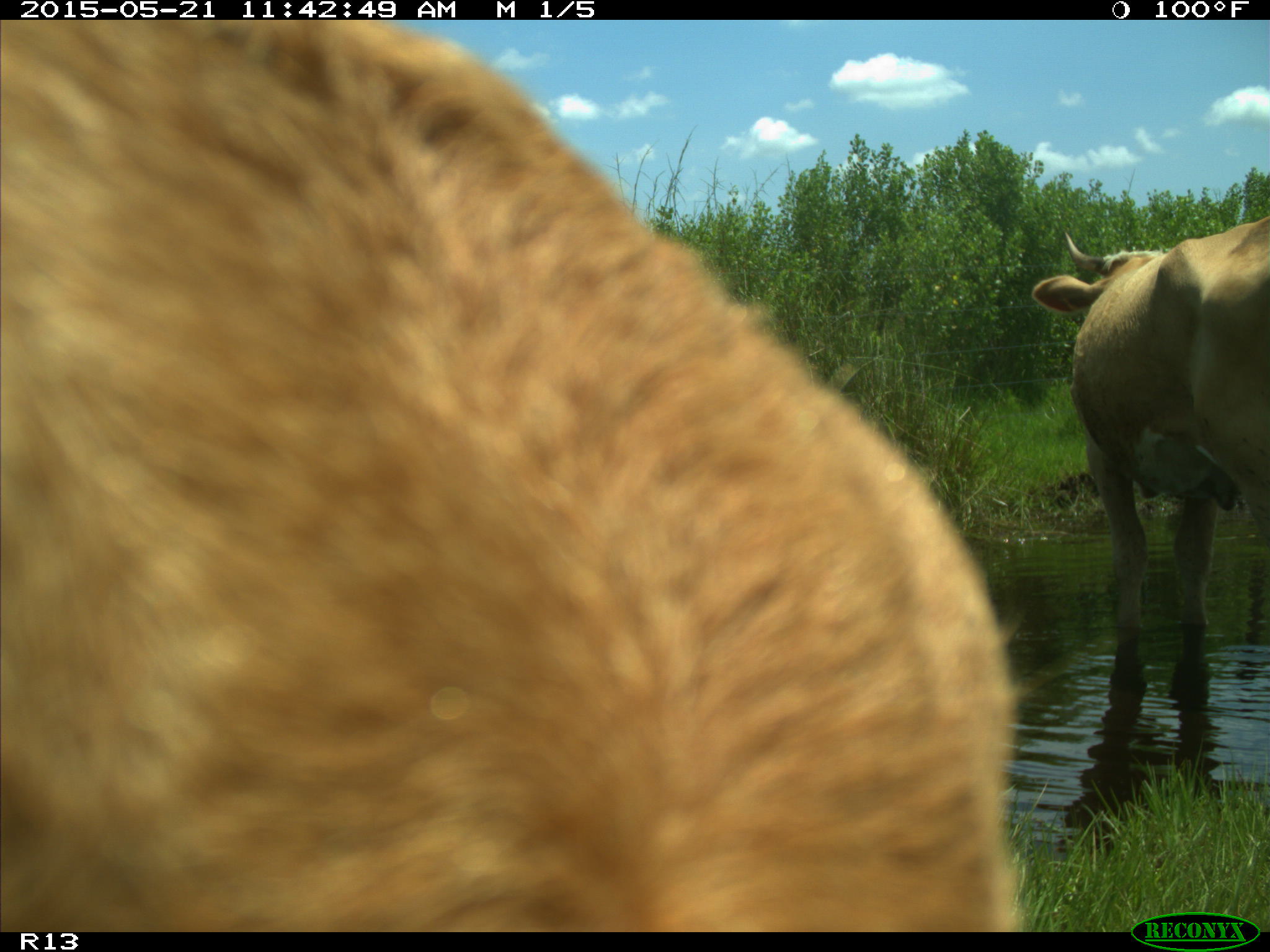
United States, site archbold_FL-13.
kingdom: Animalia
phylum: Chordata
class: Mammalia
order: Artiodactyla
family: Bovidae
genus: Bos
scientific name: Bos taurus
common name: domestic cow